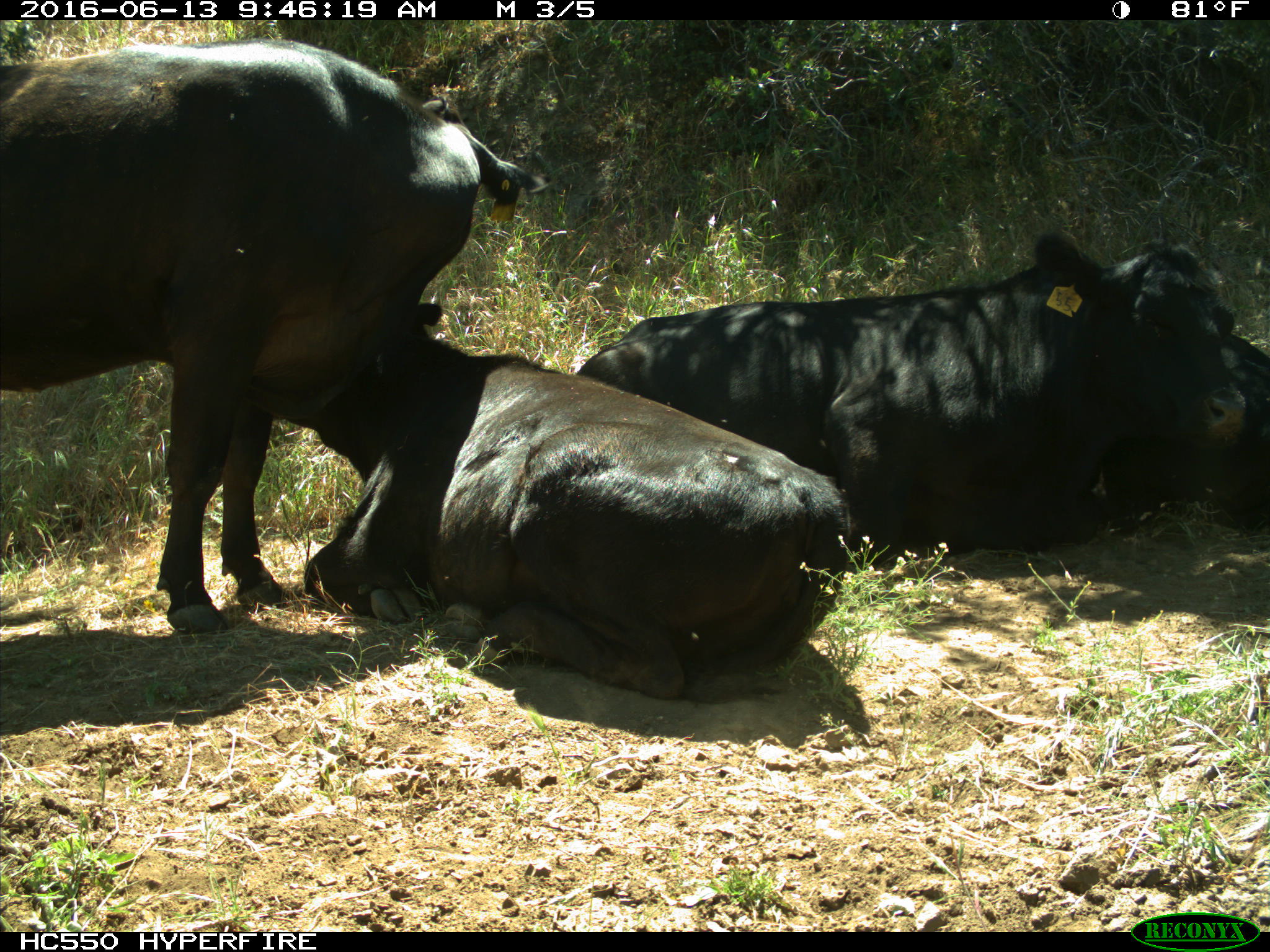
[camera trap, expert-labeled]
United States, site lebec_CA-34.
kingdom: Animalia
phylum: Chordata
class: Mammalia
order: Artiodactyla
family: Bovidae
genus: Bos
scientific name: Bos taurus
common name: domestic cow